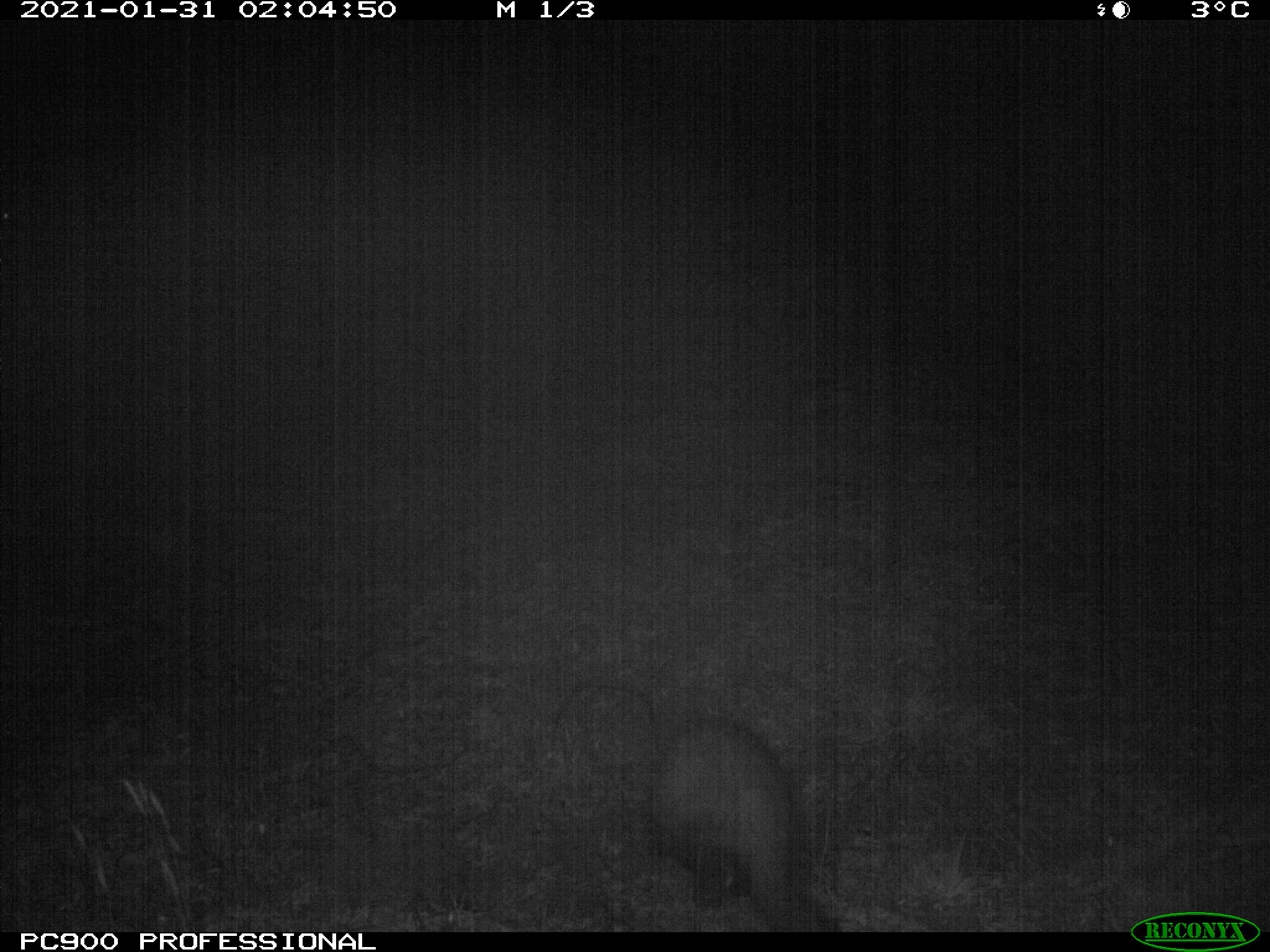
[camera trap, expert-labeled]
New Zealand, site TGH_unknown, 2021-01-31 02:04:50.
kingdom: Animalia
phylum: Chordata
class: Mammalia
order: Carnivora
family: Mustelidae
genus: Mustela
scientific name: Mustela furo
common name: ferret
Ferret (Mustela furo).